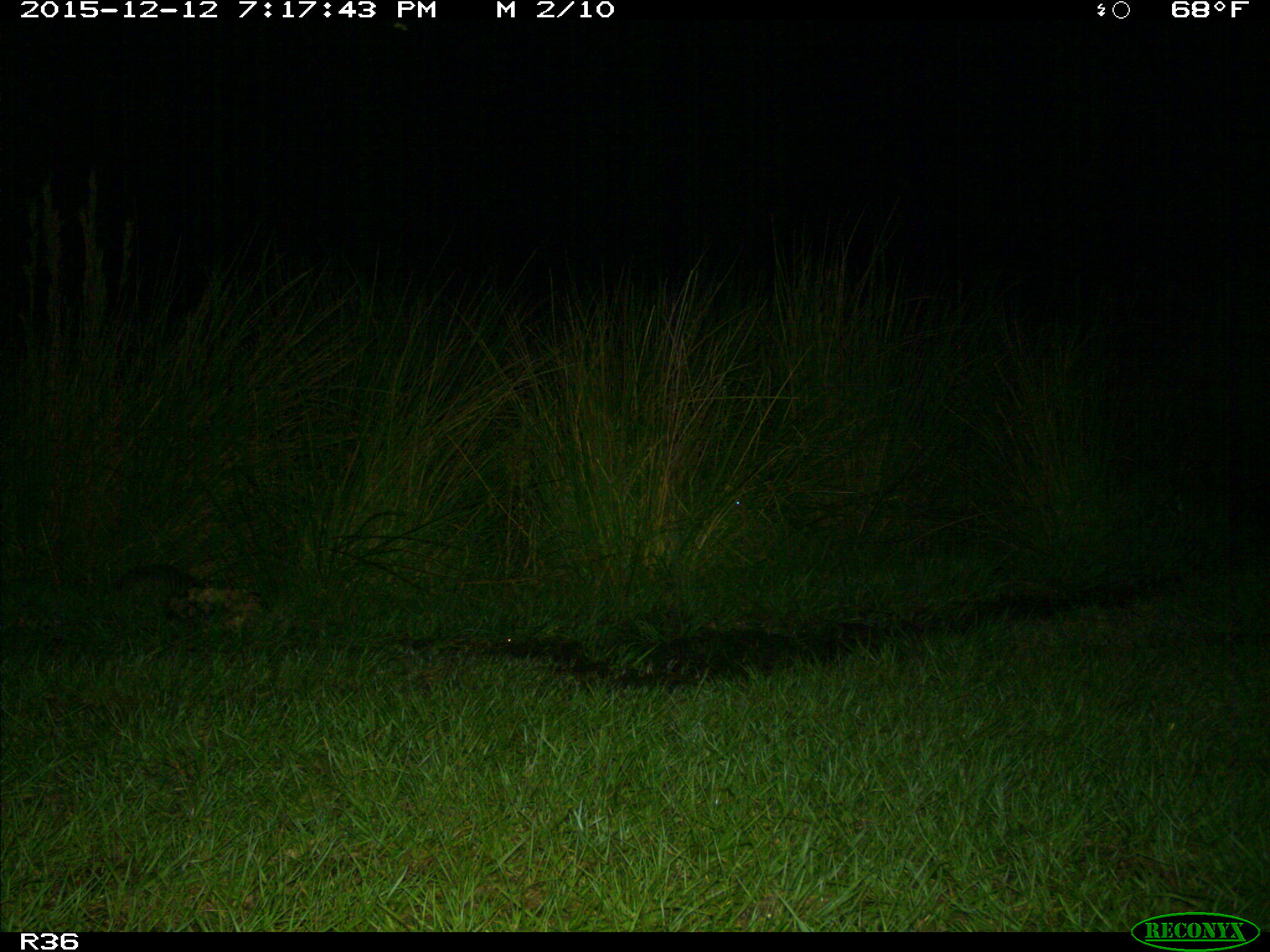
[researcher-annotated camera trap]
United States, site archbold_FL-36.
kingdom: Animalia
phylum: Chordata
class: Mammalia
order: Cingulata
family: Dasypodidae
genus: Dasypus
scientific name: Dasypus novemcinctus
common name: nine-banded armadillo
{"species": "Dasypus novemcinctus (nine-banded armadillo)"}